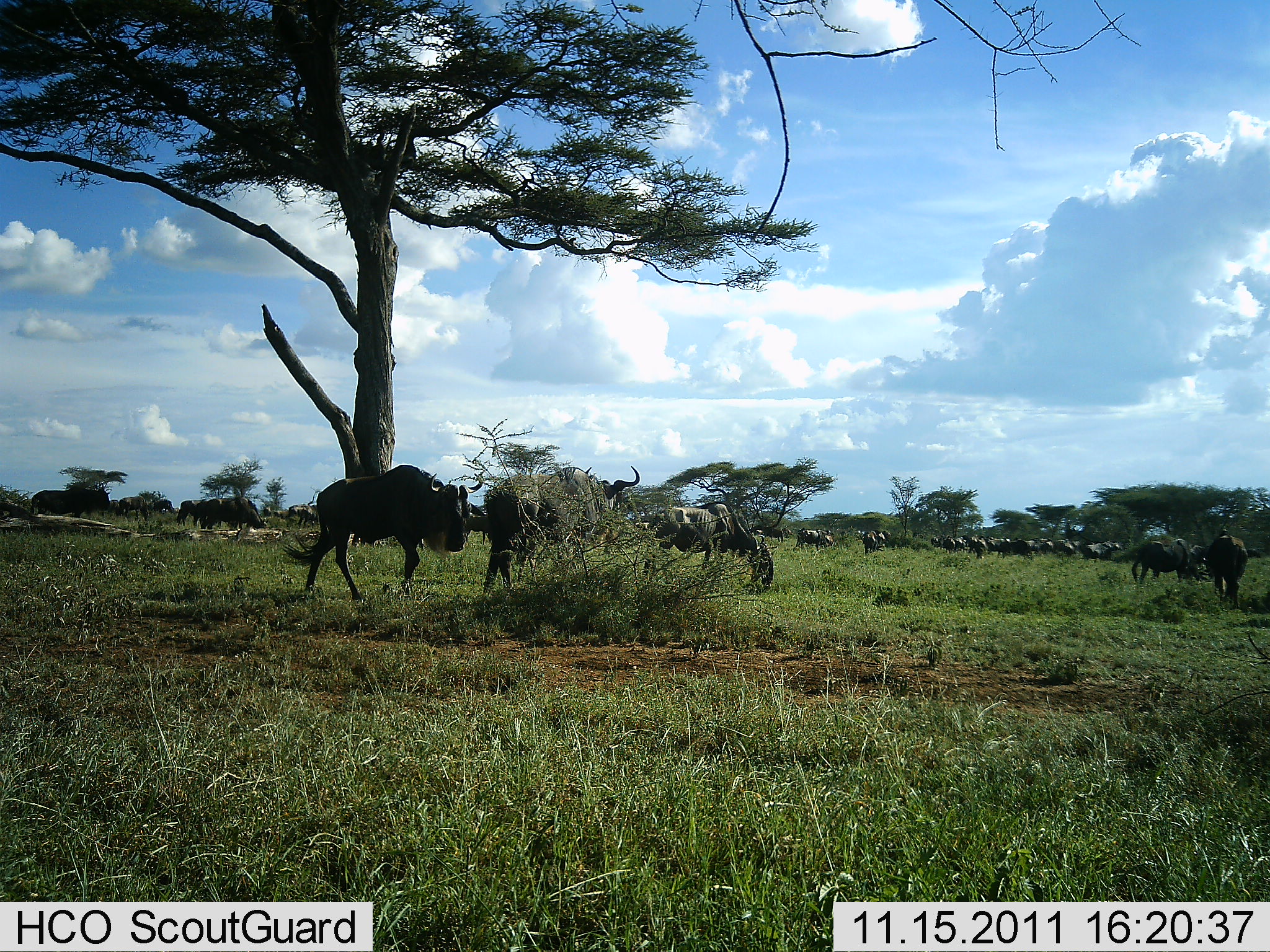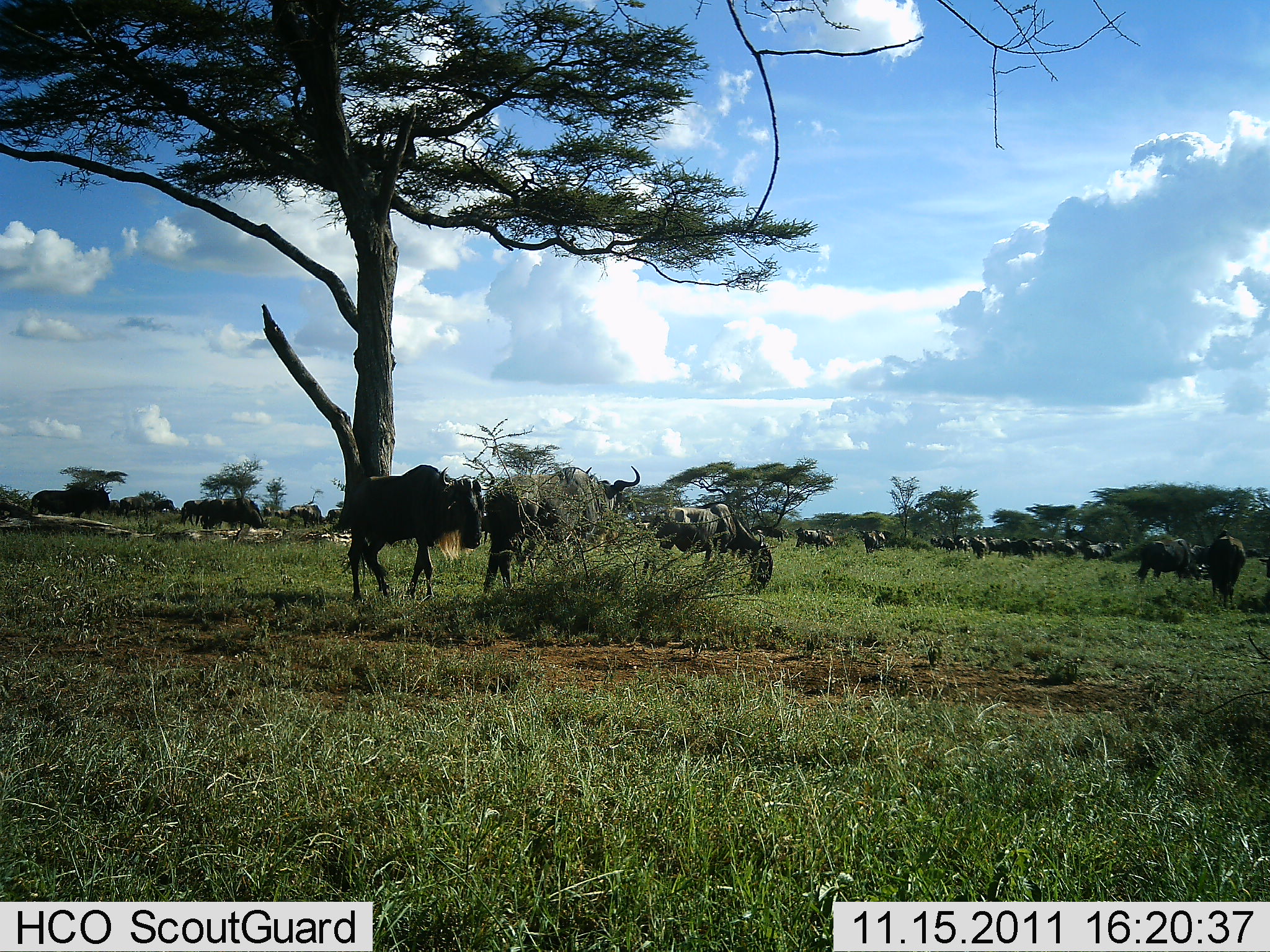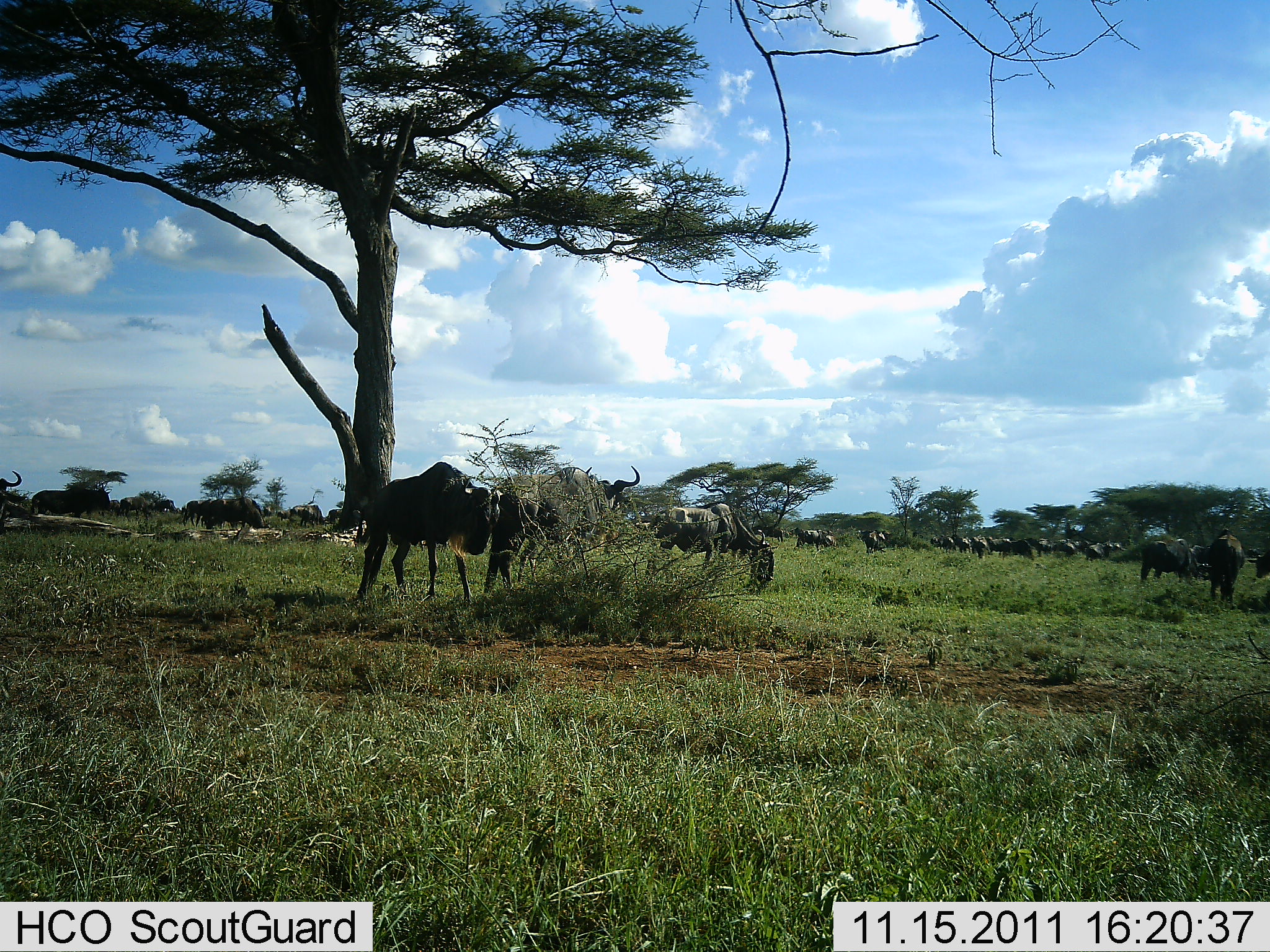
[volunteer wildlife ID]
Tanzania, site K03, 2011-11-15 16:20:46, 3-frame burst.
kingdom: Animalia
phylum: Chordata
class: Mammalia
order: Artiodactyla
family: Bovidae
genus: Connochaetes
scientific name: Connochaetes taurinus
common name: blue wildebeest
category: wildebeest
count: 11-50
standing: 83%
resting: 8%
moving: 58%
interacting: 8%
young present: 0%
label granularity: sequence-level